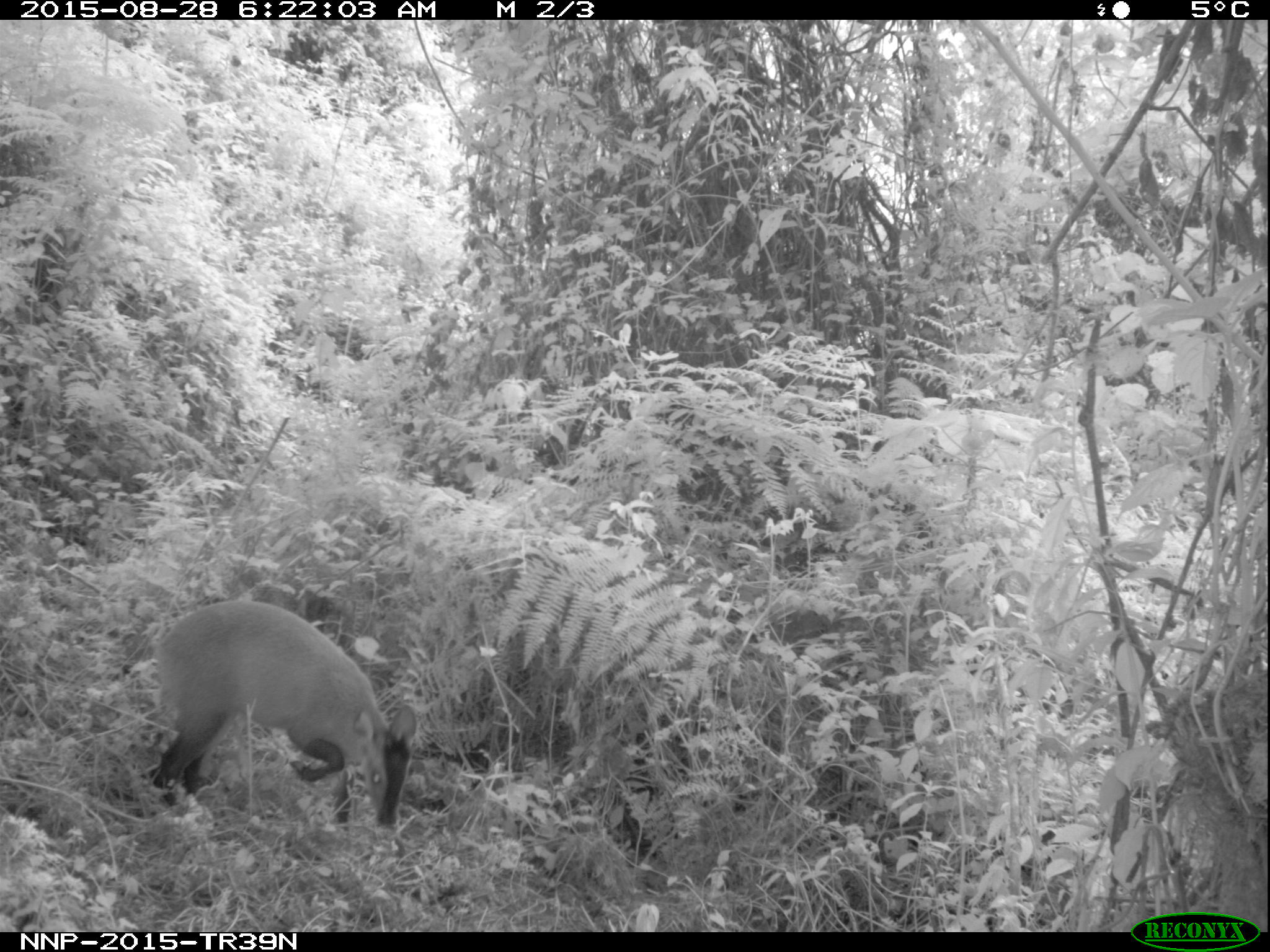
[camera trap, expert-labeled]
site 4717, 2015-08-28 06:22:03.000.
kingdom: Animalia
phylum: Chordata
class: Mammalia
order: Artiodactyla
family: Bovidae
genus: Cephalophus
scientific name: Cephalophus nigrifrons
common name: black-fronted duiker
Cephalophus nigrifrons (black-fronted duiker), count 1.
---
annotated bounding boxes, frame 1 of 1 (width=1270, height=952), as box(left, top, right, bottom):
cephalophus nigrifrons: box(150, 600, 416, 826)